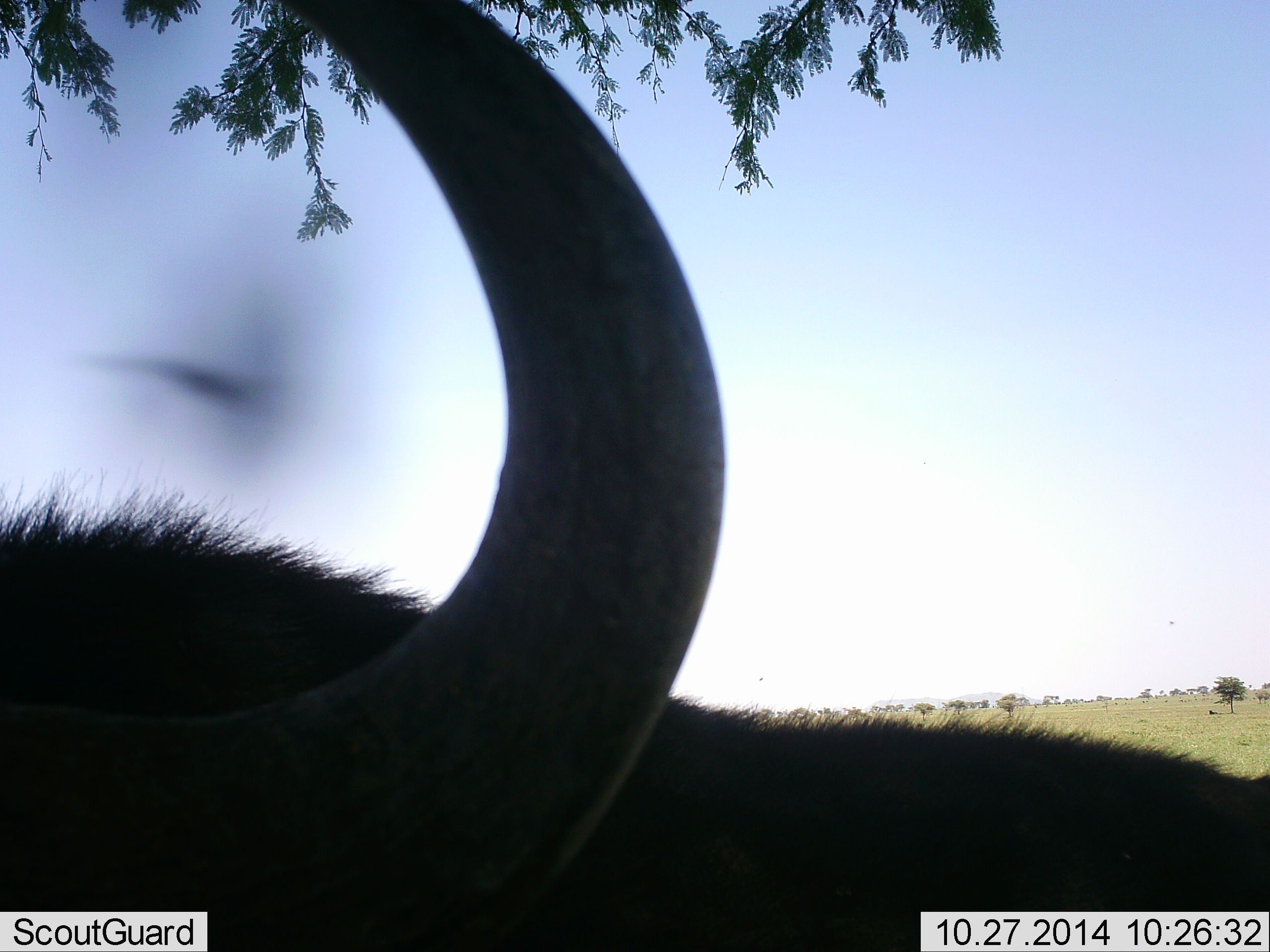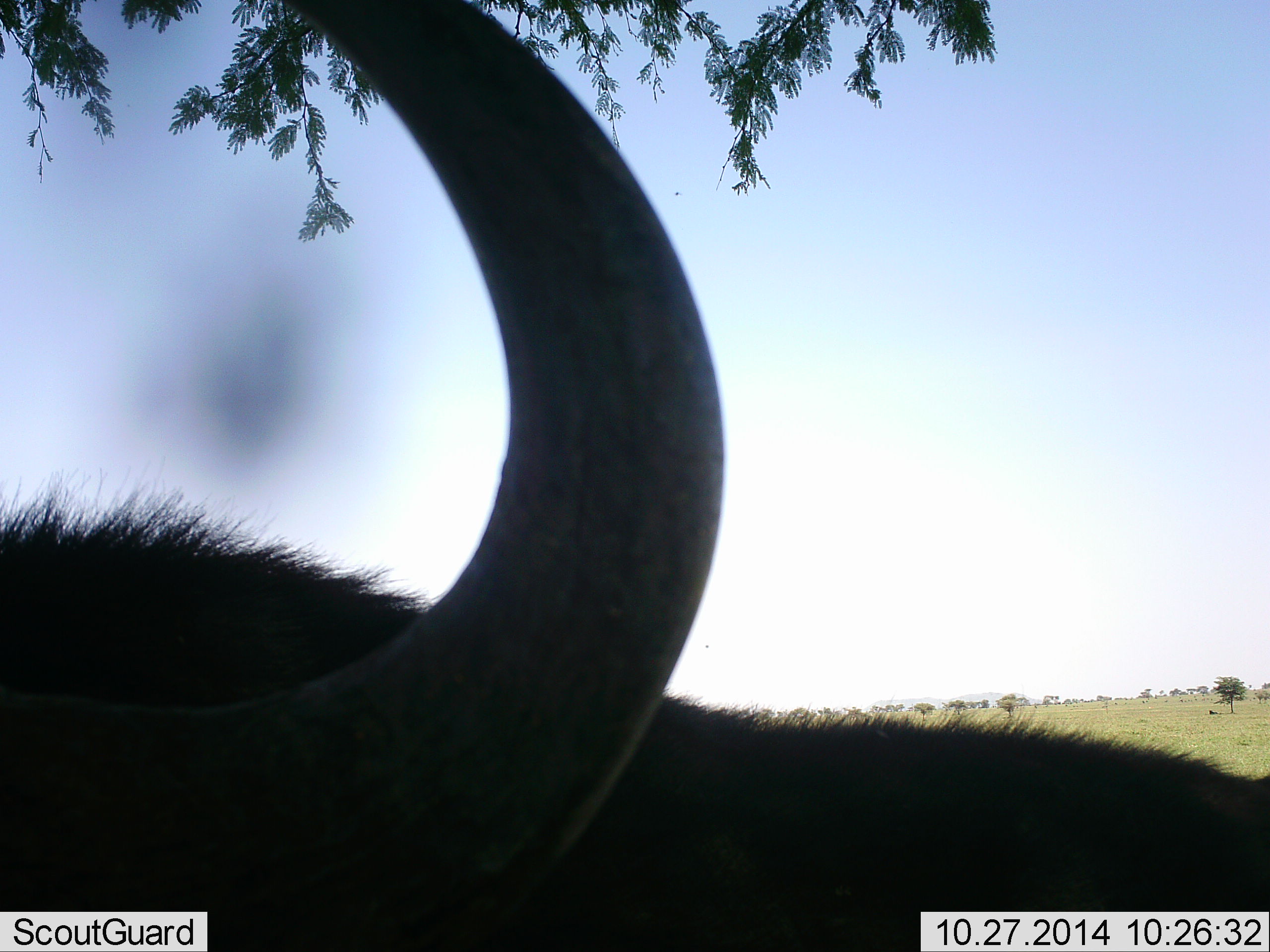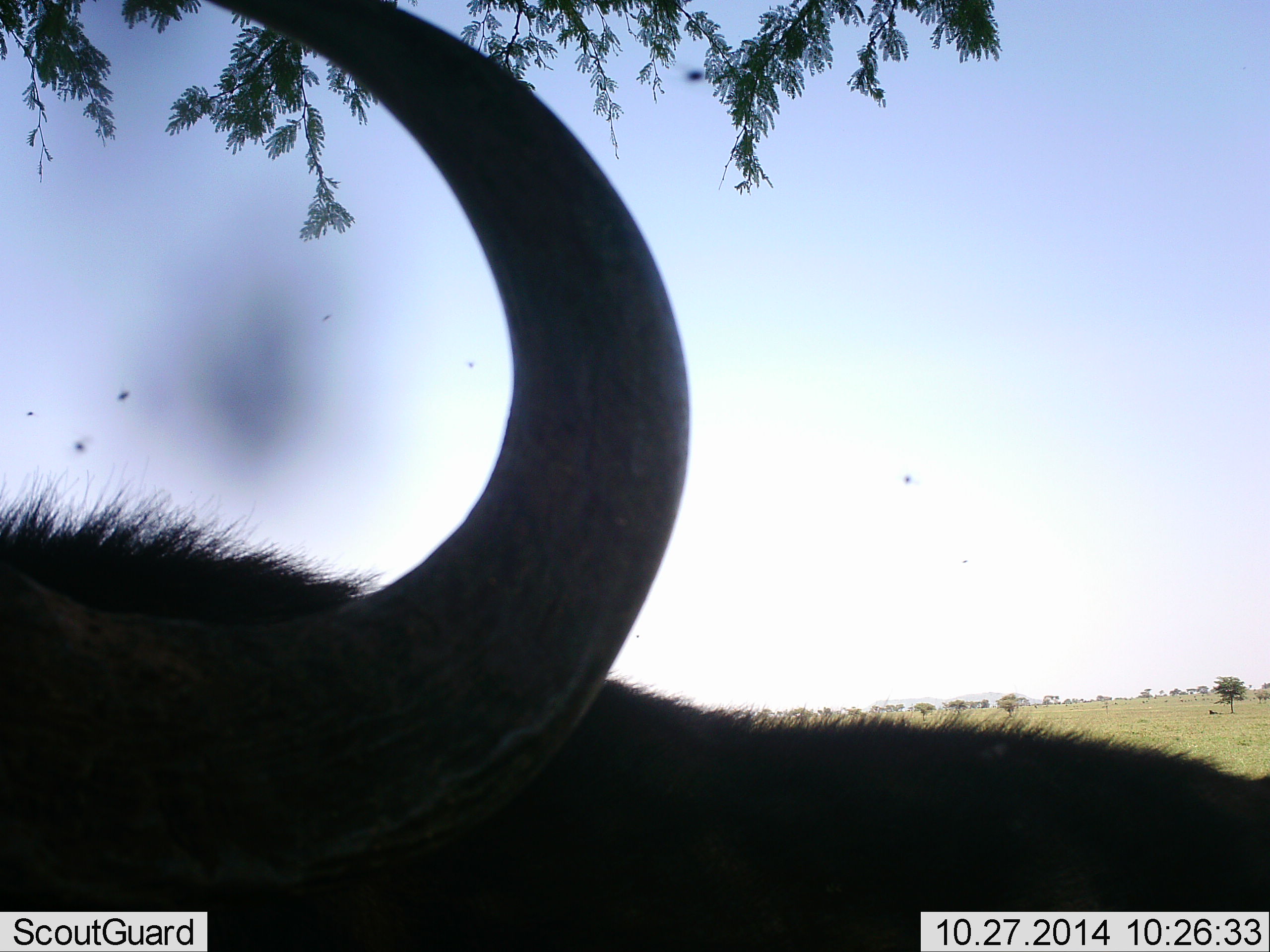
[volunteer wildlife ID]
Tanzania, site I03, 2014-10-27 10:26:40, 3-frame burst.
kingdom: Animalia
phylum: Chordata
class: Mammalia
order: Artiodactyla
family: Bovidae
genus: Connochaetes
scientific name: Connochaetes taurinus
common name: blue wildebeest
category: wildebeest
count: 1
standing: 64%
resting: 18%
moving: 18%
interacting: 0%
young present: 0%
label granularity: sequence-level